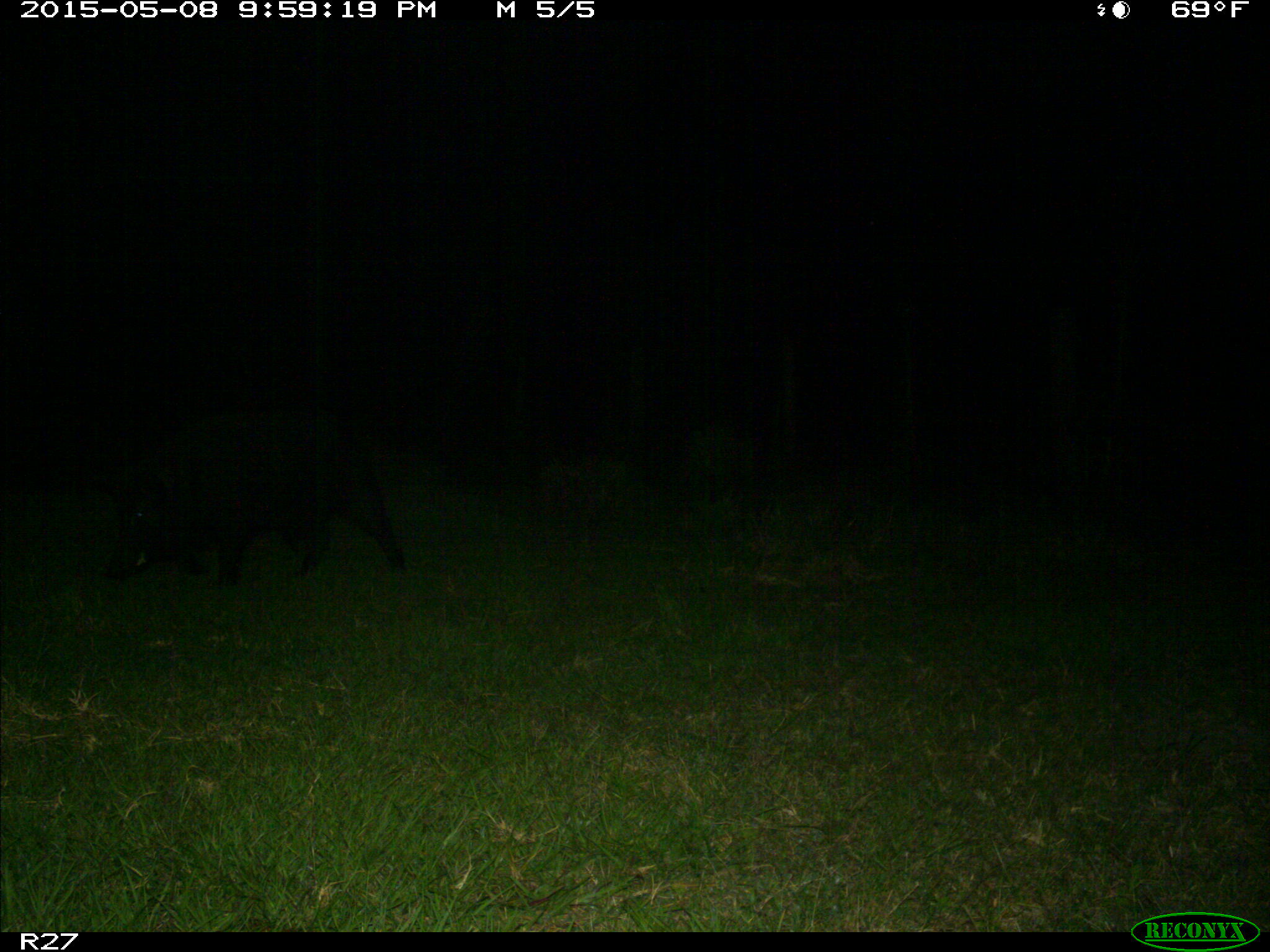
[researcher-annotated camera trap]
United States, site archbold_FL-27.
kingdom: Animalia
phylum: Chordata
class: Mammalia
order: Artiodactyla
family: Suidae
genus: Sus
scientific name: Sus scrofa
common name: wild boar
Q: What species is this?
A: Sus scrofa (wild boar).